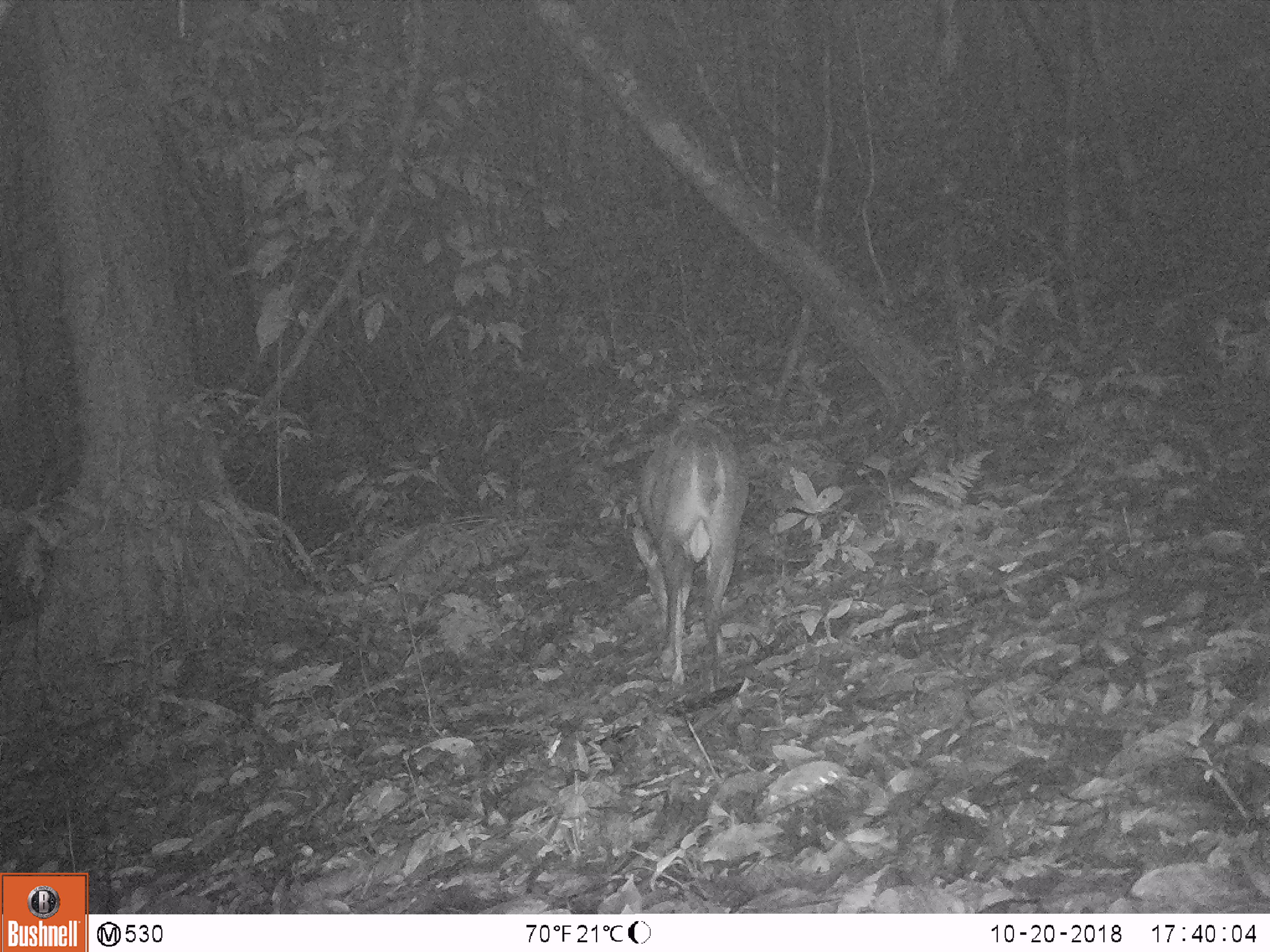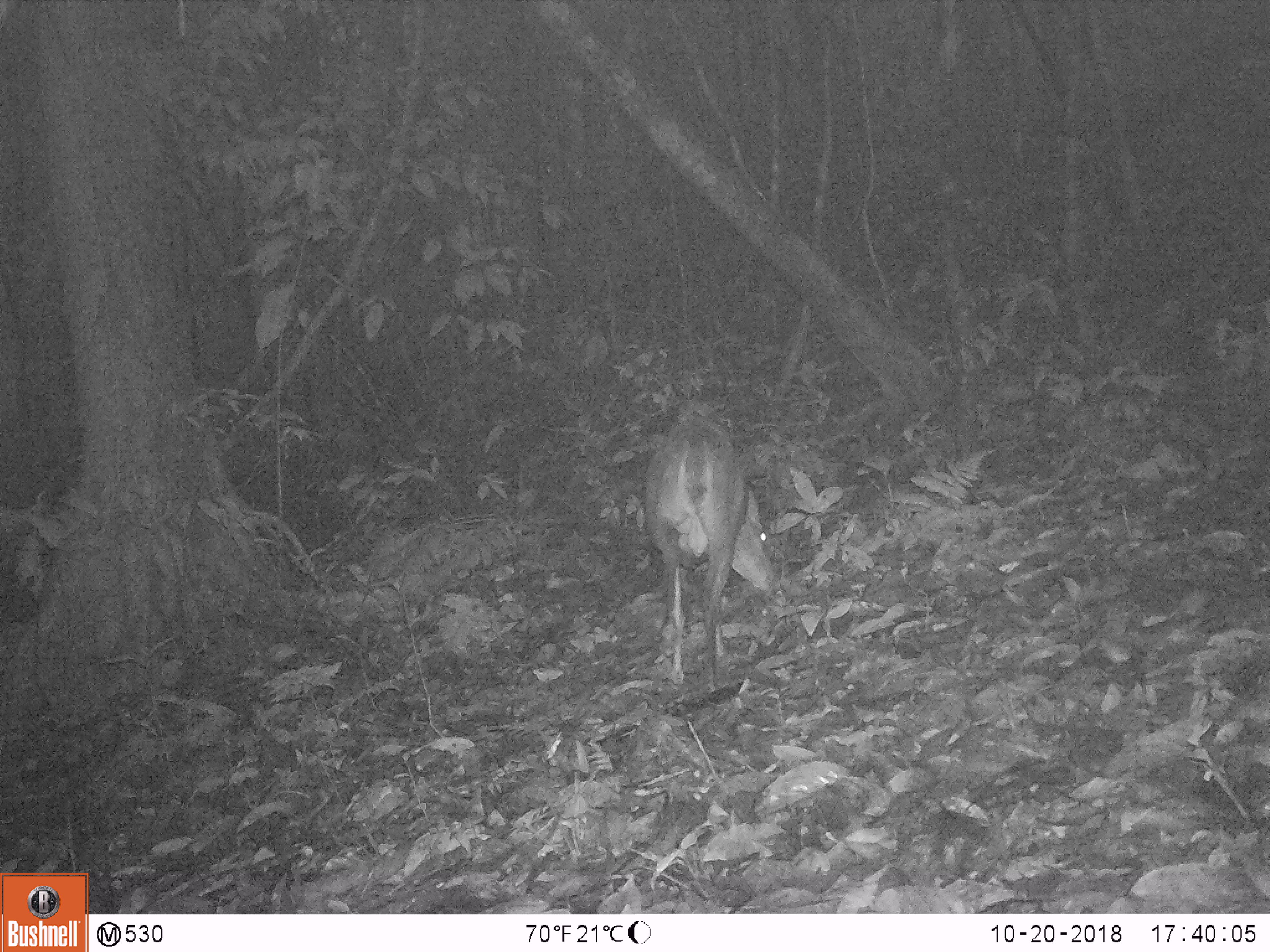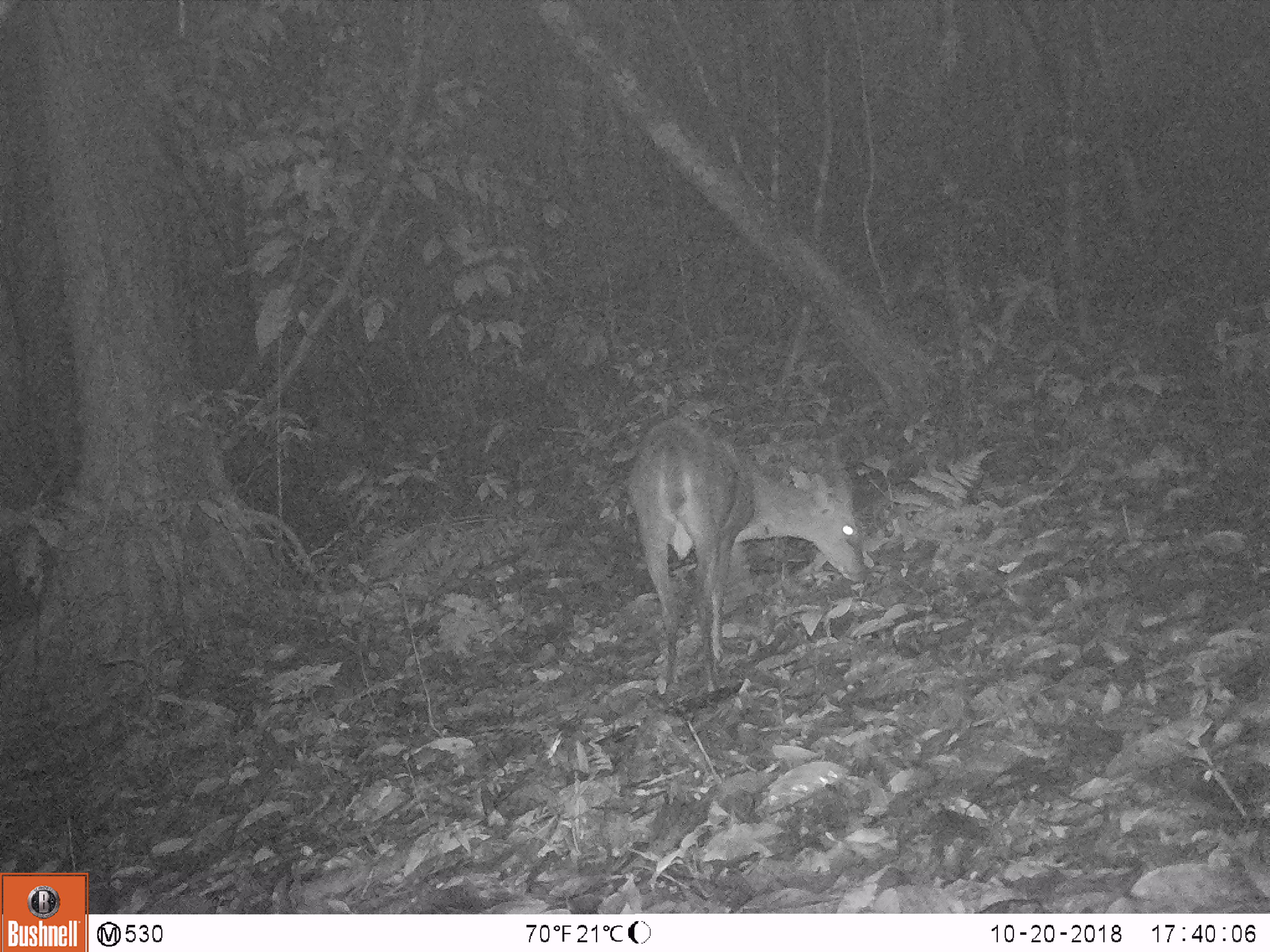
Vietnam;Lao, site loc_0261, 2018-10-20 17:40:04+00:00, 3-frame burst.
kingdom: Animalia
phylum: Chordata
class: Mammalia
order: Artiodactyla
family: Cervidae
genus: Muntiacus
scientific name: Muntiacus vuquangensis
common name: large-antlered muntjac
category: large antlered muntjac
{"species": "large antlered muntjac (large-antlered muntjac) (Muntiacus vuquangensis)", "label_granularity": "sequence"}